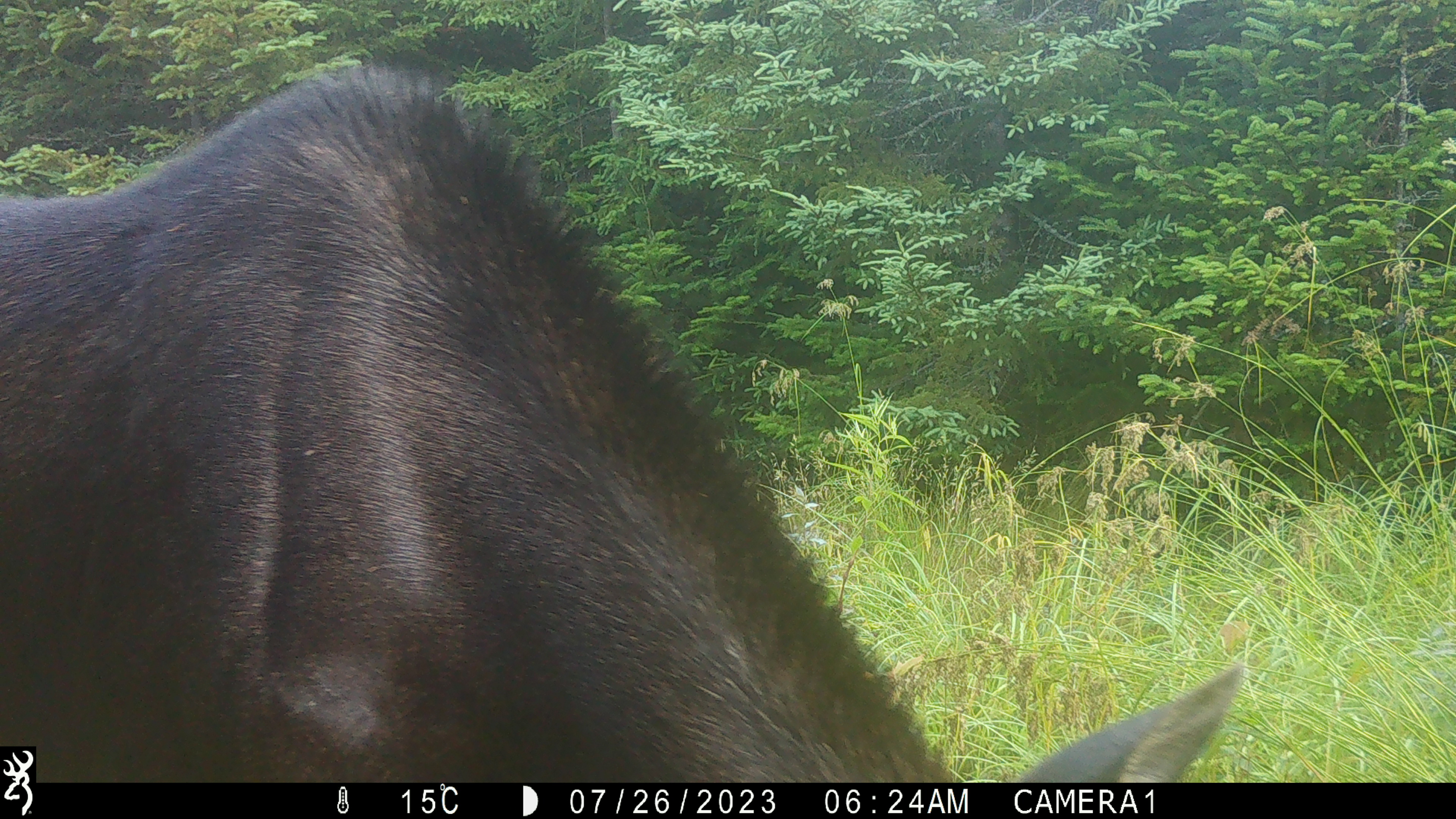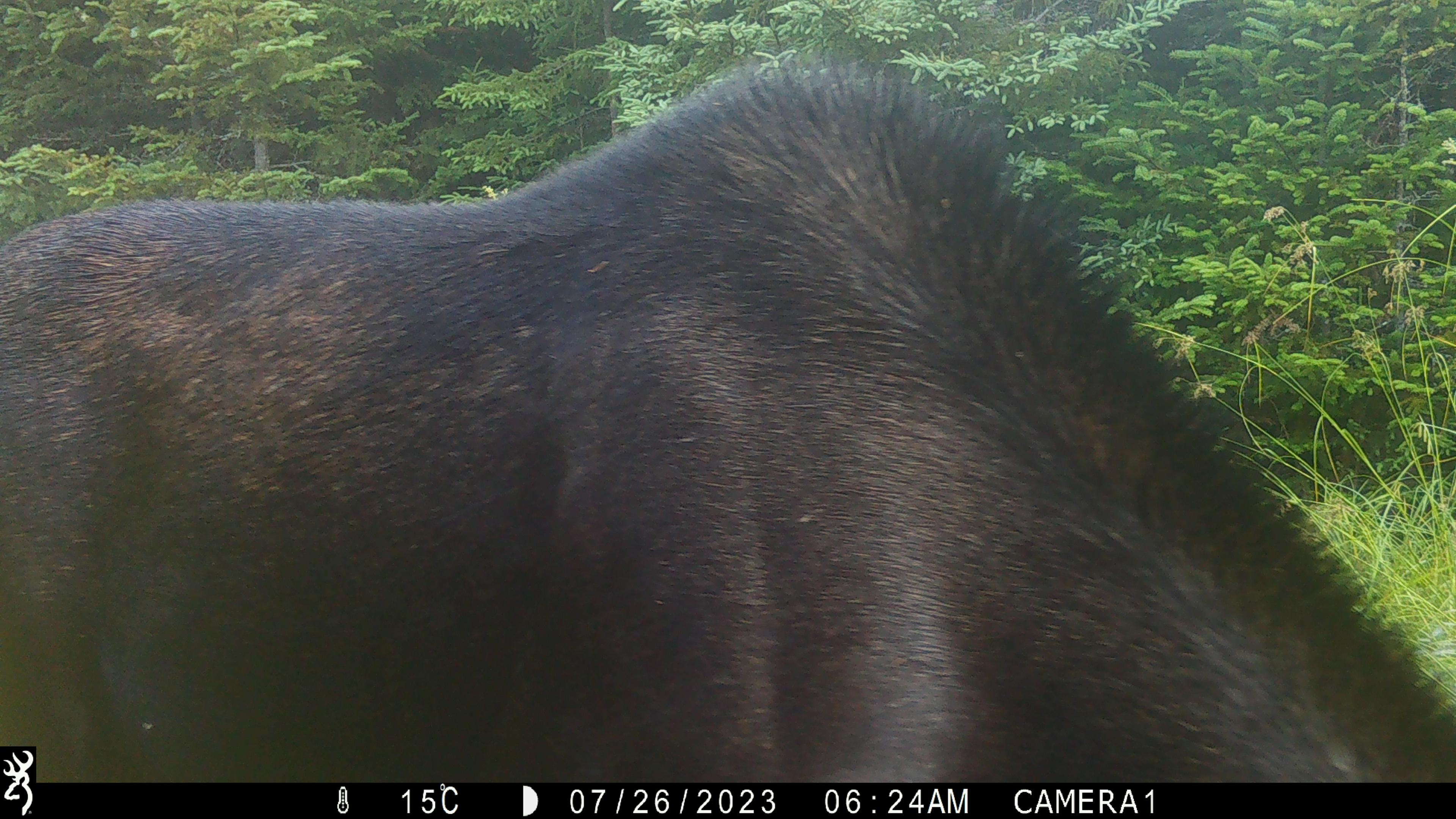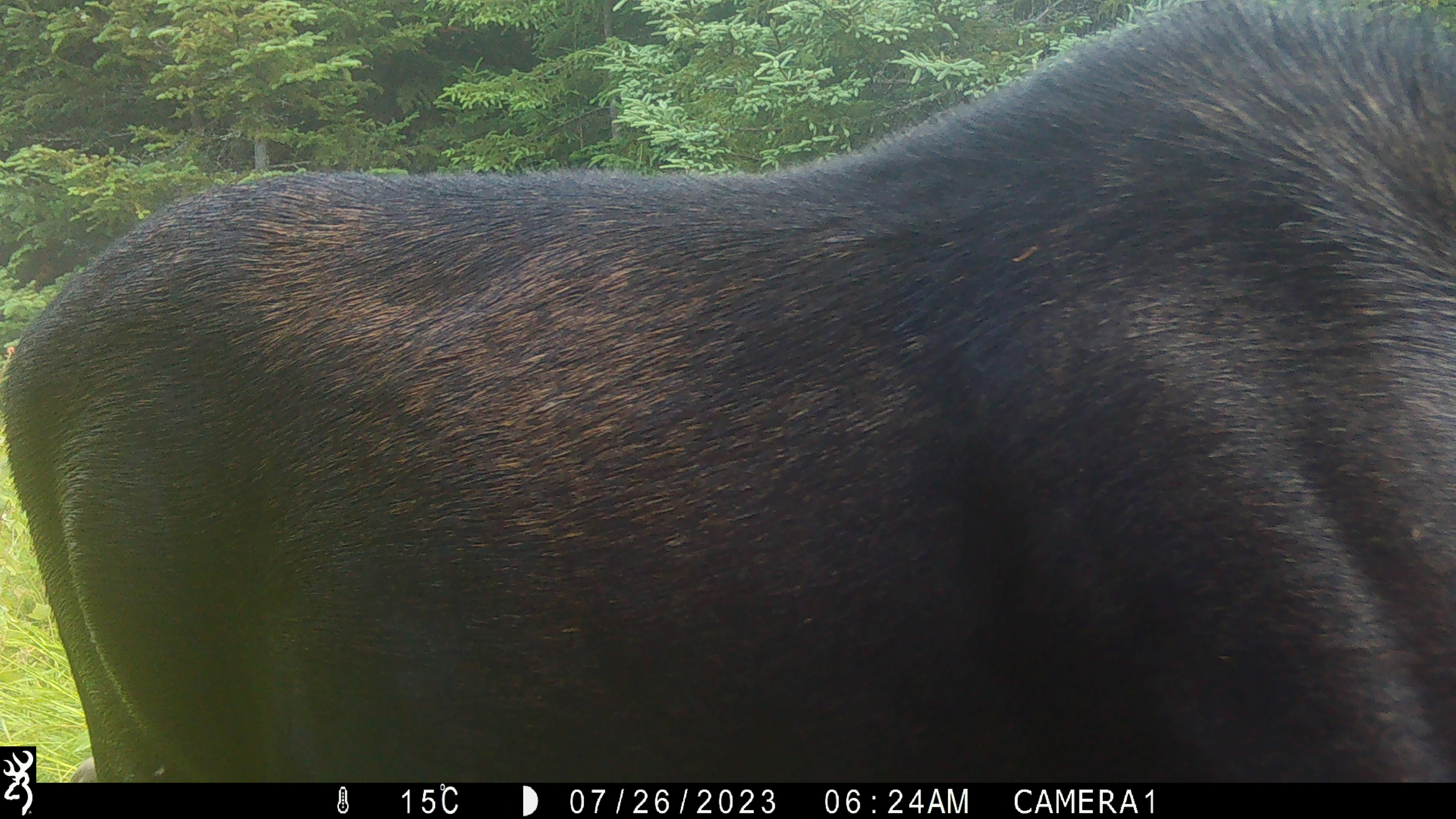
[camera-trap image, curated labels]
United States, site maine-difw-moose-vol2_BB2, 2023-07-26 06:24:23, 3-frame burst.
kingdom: Animalia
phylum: Chordata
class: Mammalia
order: Artiodactyla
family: Cervidae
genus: Alces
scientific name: Alces alces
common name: moose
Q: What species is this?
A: Moose (Alces alces).